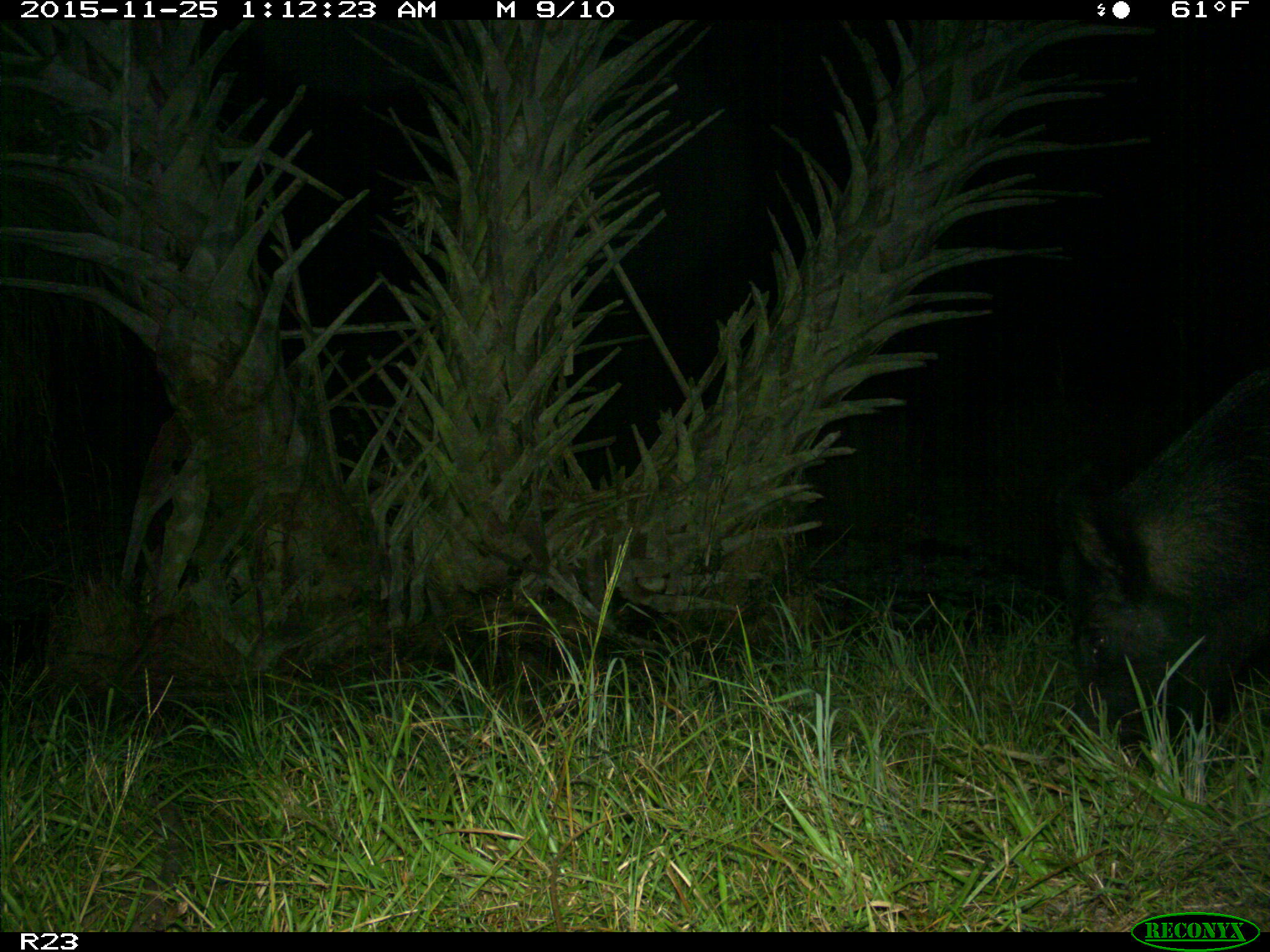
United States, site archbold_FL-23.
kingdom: Animalia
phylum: Chordata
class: Mammalia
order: Artiodactyla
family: Suidae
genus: Sus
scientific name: Sus scrofa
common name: wild boar